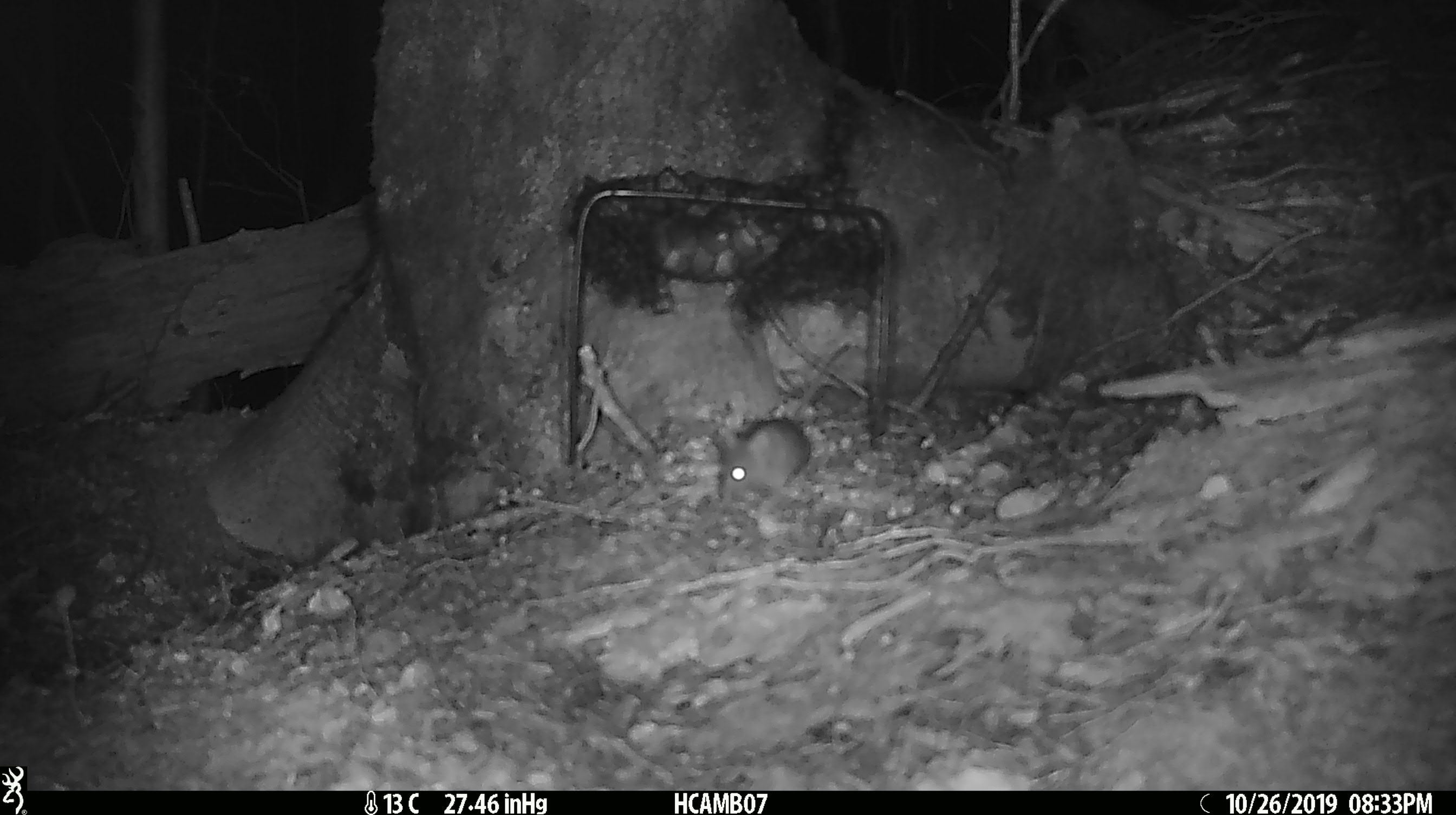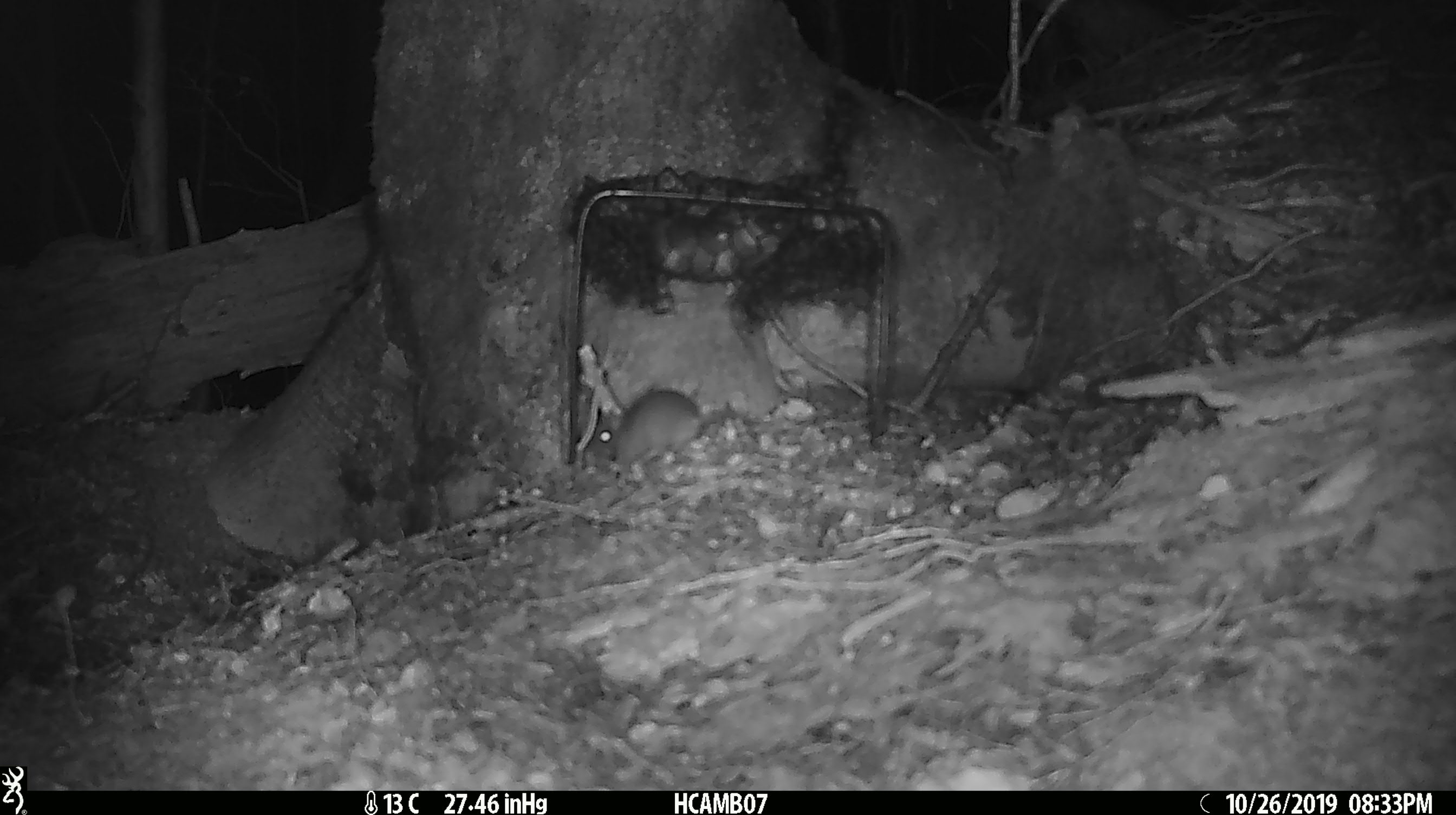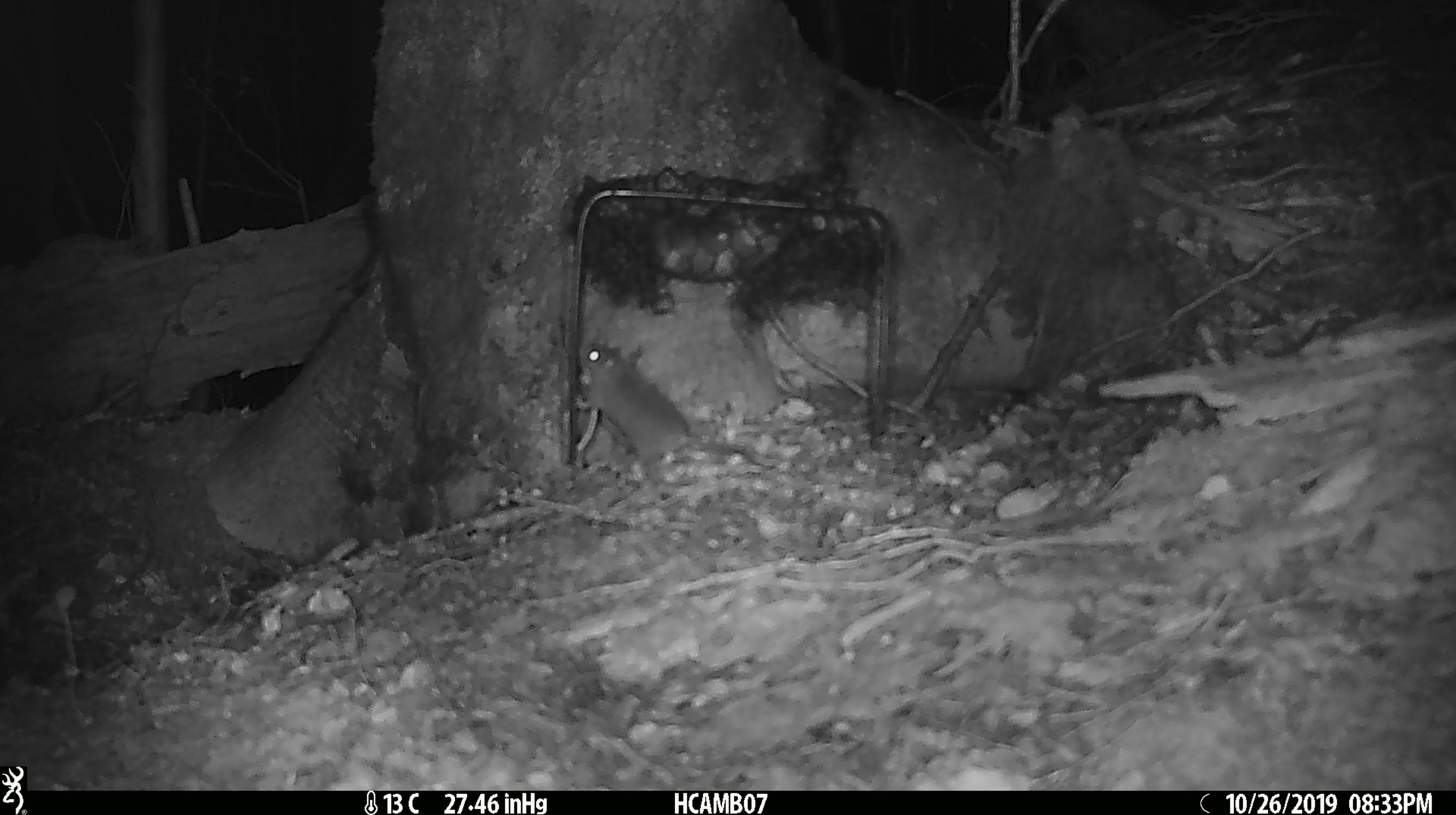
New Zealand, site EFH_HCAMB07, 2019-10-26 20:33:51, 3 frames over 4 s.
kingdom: Animalia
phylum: Chordata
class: Mammalia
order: Rodentia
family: Muridae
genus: Mus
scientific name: Mus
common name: mouse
Mouse (Mus).